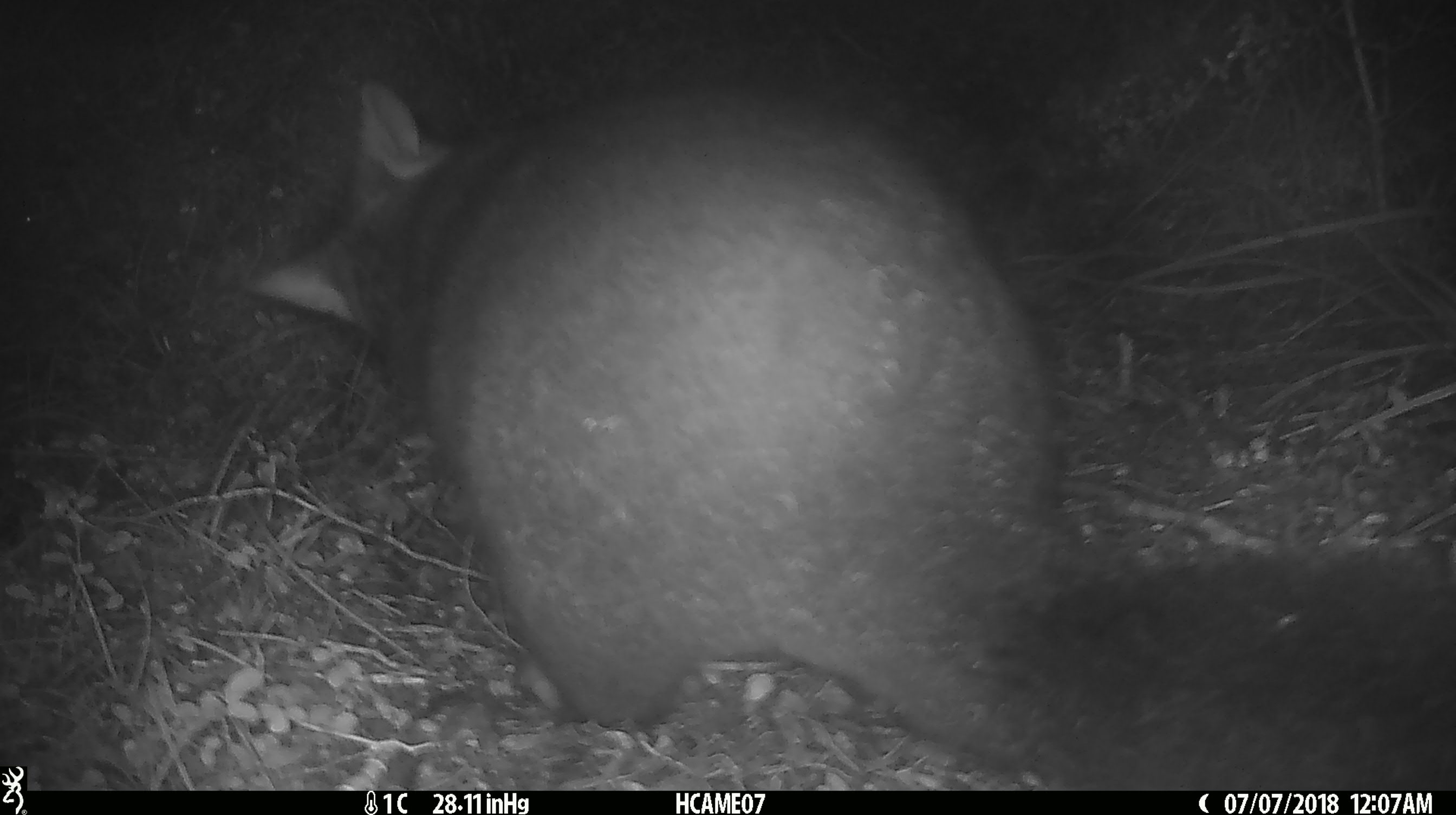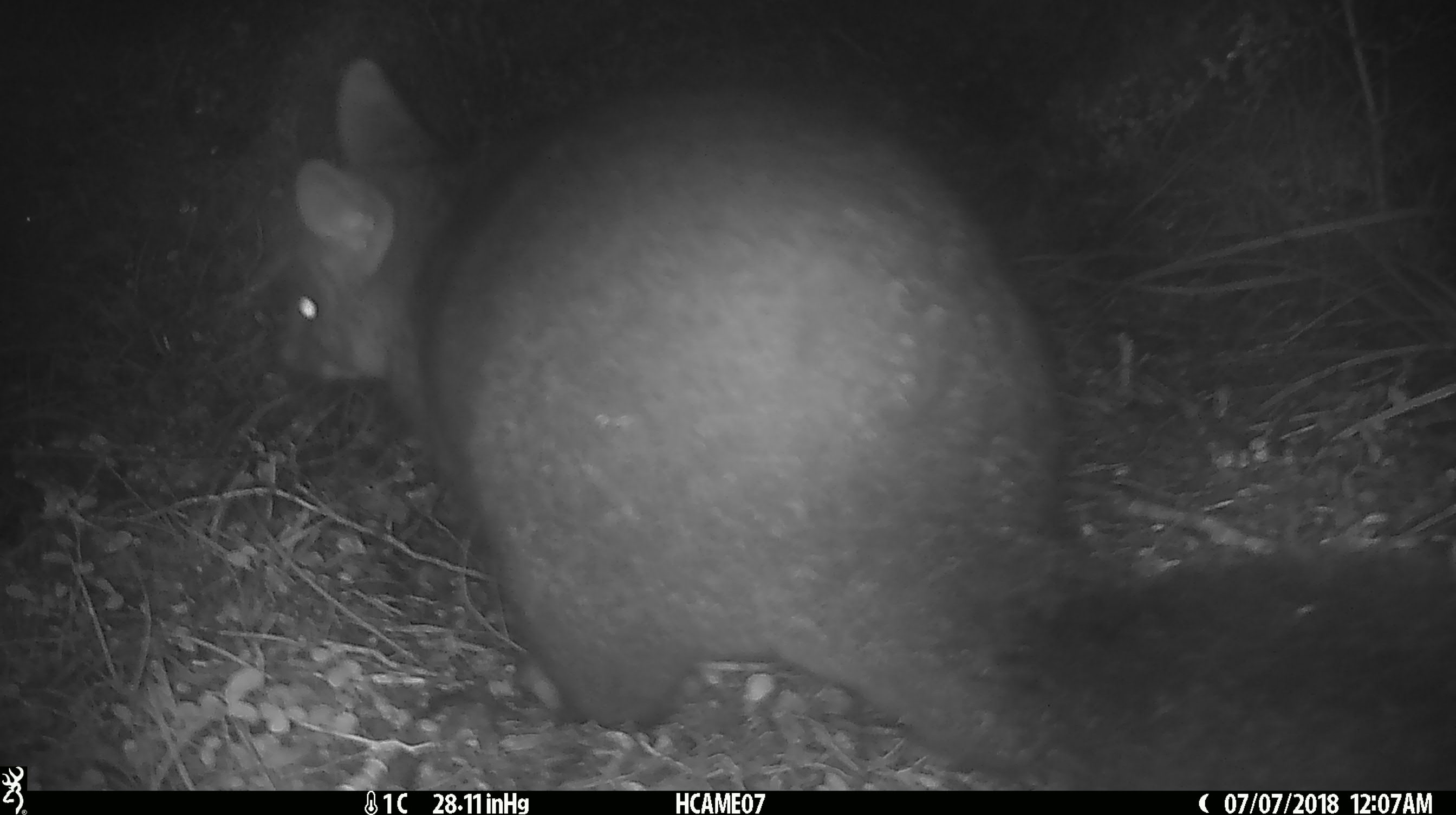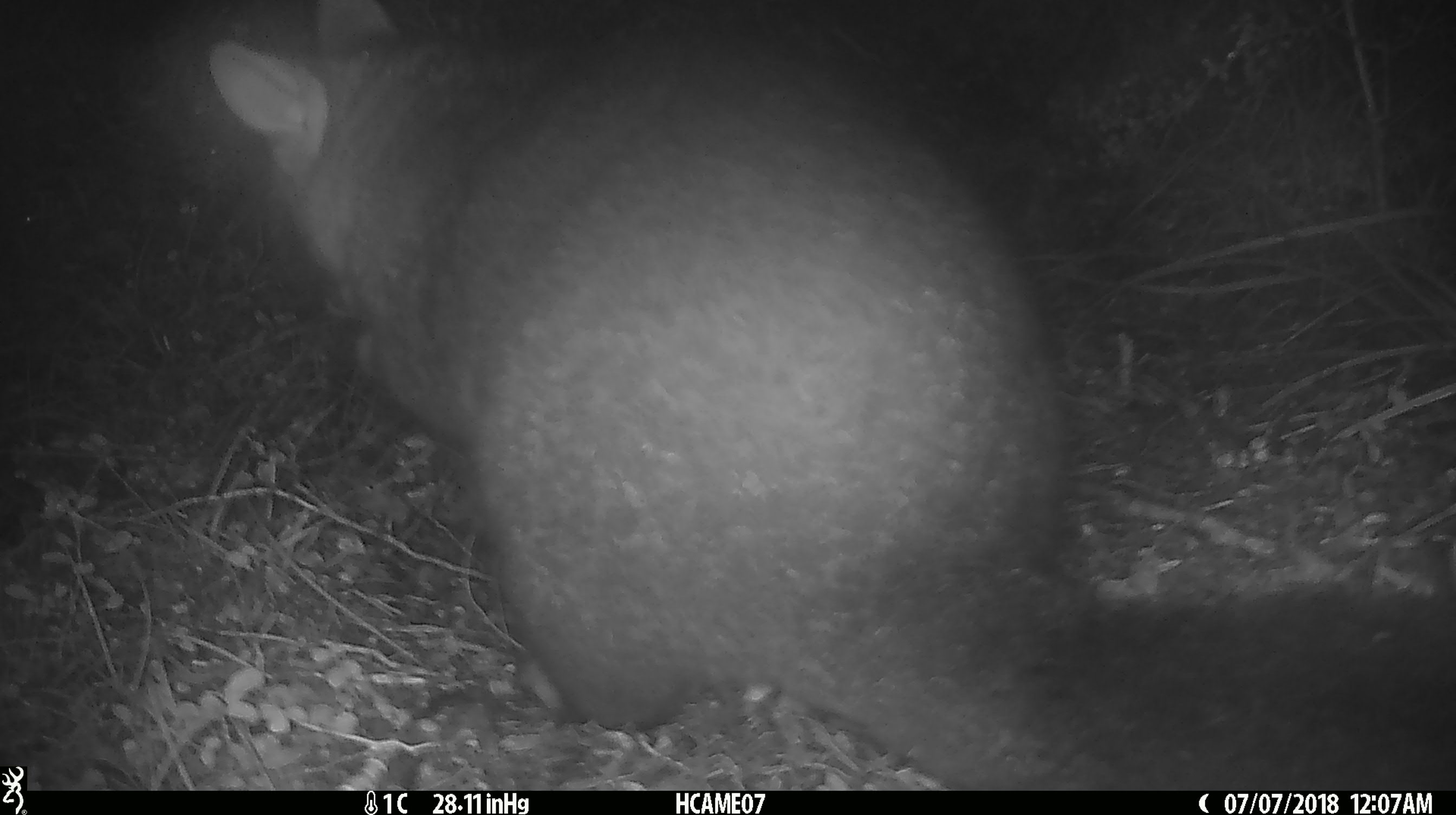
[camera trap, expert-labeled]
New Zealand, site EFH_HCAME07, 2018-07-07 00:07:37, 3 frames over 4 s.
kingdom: Animalia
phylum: Chordata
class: Mammalia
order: Diprotodontia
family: Phalangeridae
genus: Trichosurus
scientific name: Trichosurus vulpecula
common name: common brushtail possum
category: possum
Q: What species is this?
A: Possum (common brushtail possum) (Trichosurus vulpecula).